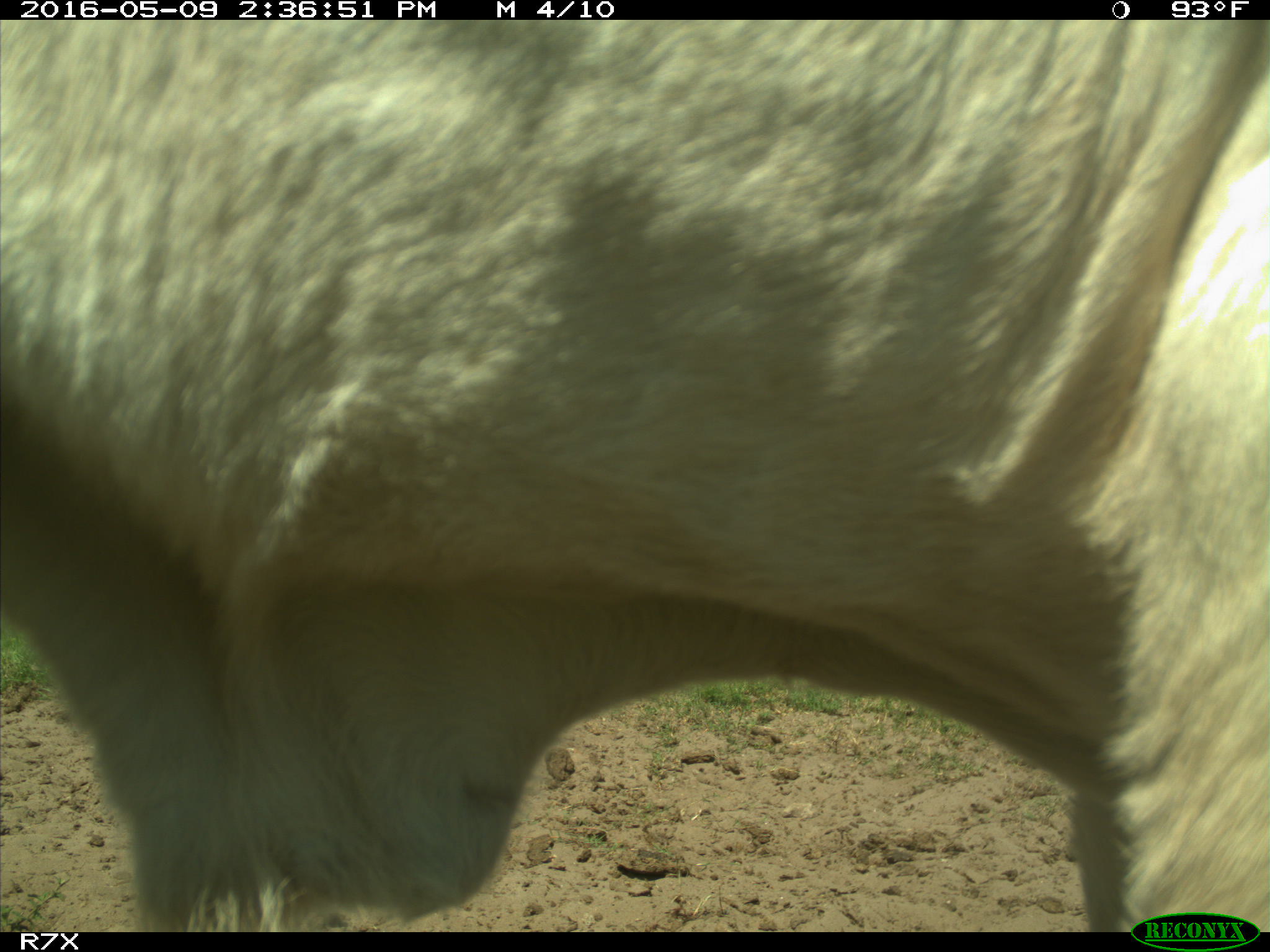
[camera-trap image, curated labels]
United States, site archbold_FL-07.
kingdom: Animalia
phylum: Chordata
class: Mammalia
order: Artiodactyla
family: Bovidae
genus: Bos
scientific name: Bos taurus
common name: domestic cow